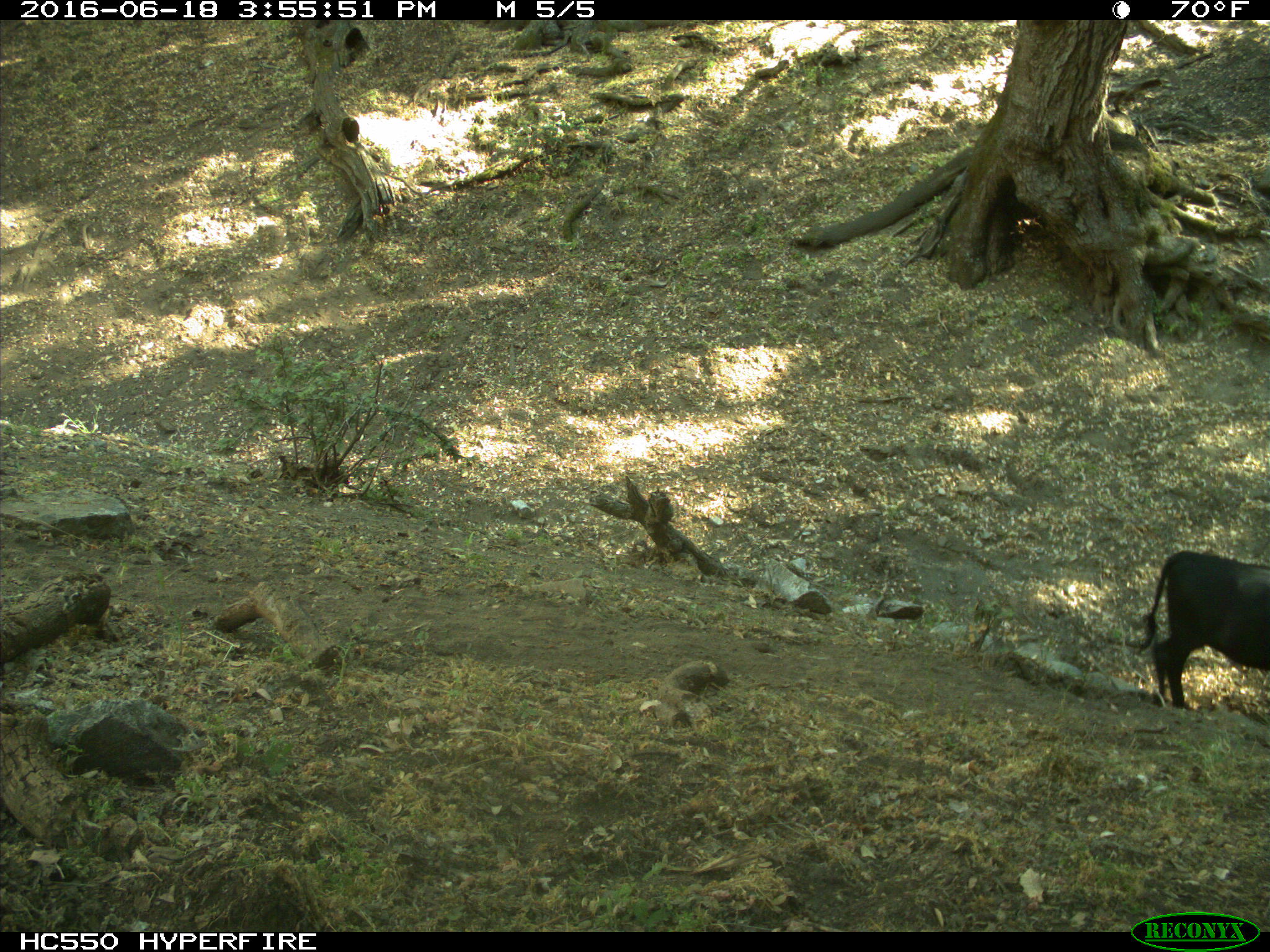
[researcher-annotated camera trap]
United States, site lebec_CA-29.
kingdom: Animalia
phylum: Chordata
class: Mammalia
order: Artiodactyla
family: Bovidae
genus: Bos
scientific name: Bos taurus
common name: domestic cow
Bos taurus (domestic cow).